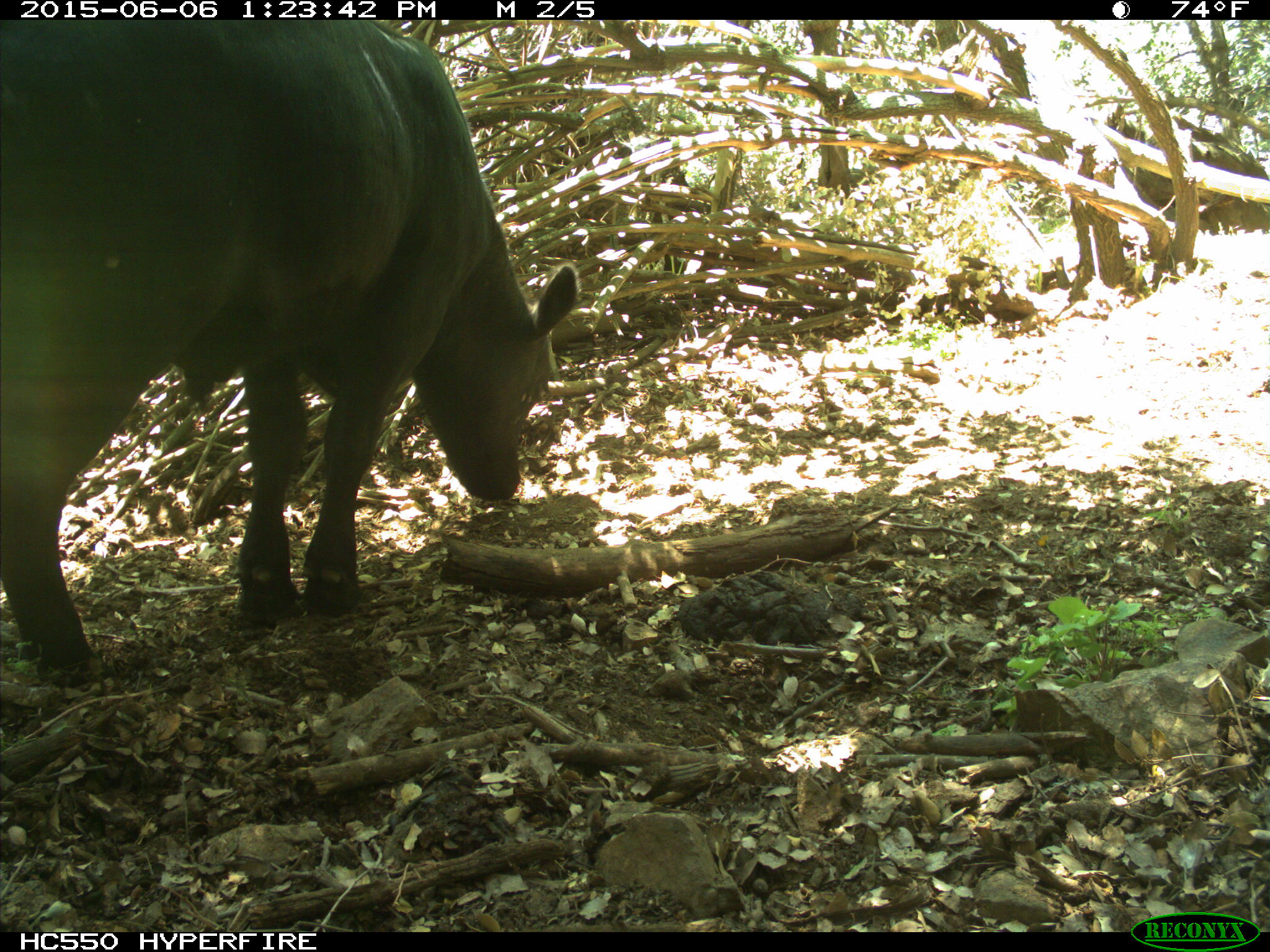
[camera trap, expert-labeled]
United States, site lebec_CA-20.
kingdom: Animalia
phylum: Chordata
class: Mammalia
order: Artiodactyla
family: Bovidae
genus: Bos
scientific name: Bos taurus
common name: domestic cow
Bos taurus (domestic cow).